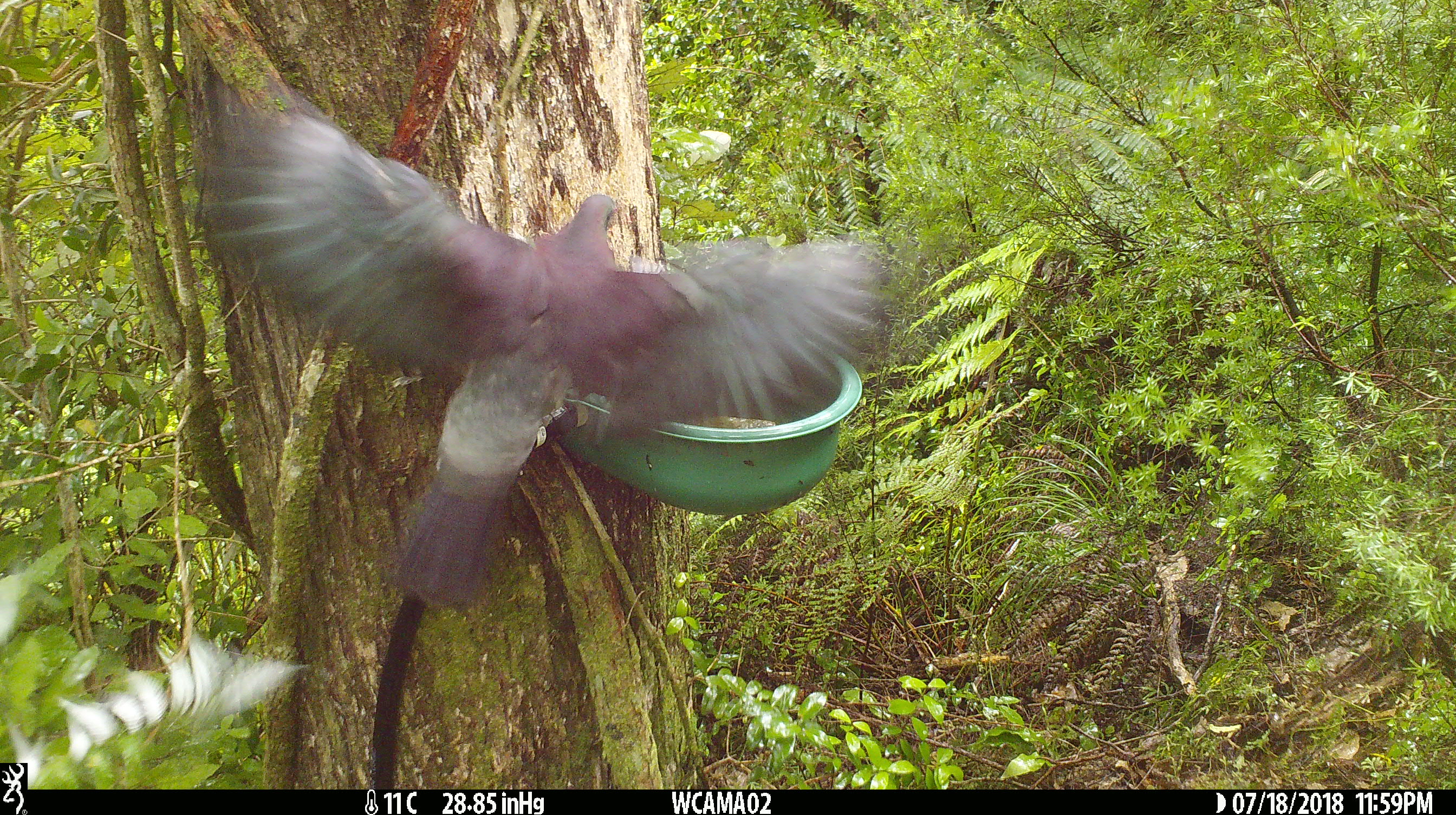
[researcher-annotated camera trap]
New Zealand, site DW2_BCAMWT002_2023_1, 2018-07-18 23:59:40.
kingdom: Animalia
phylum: Chordata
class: Aves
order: Columbiformes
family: Columbidae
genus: Hemiphaga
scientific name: Hemiphaga novaeseelandiae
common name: new zealand pigeon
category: kereru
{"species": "kereru (new zealand pigeon) (Hemiphaga novaeseelandiae)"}